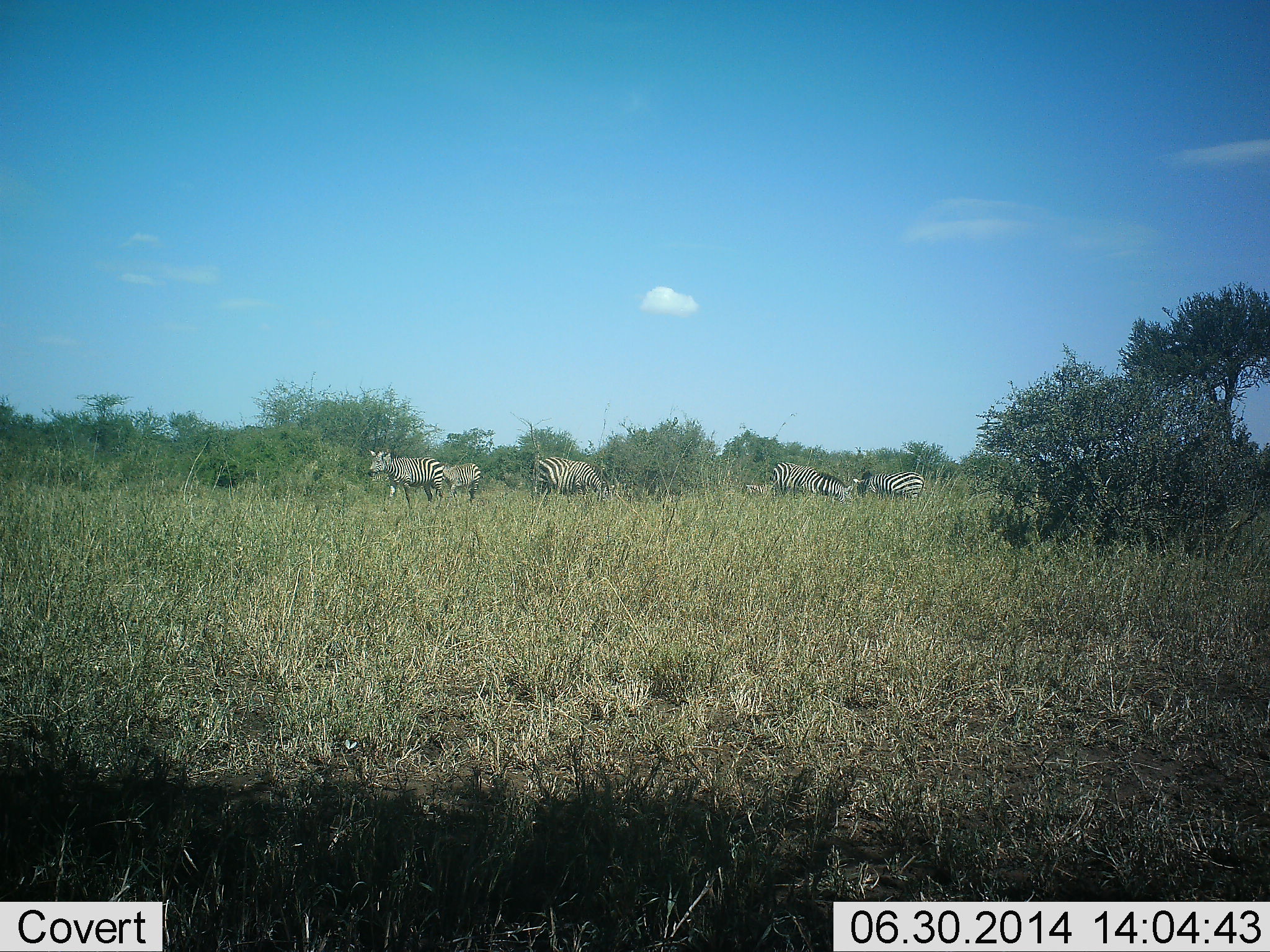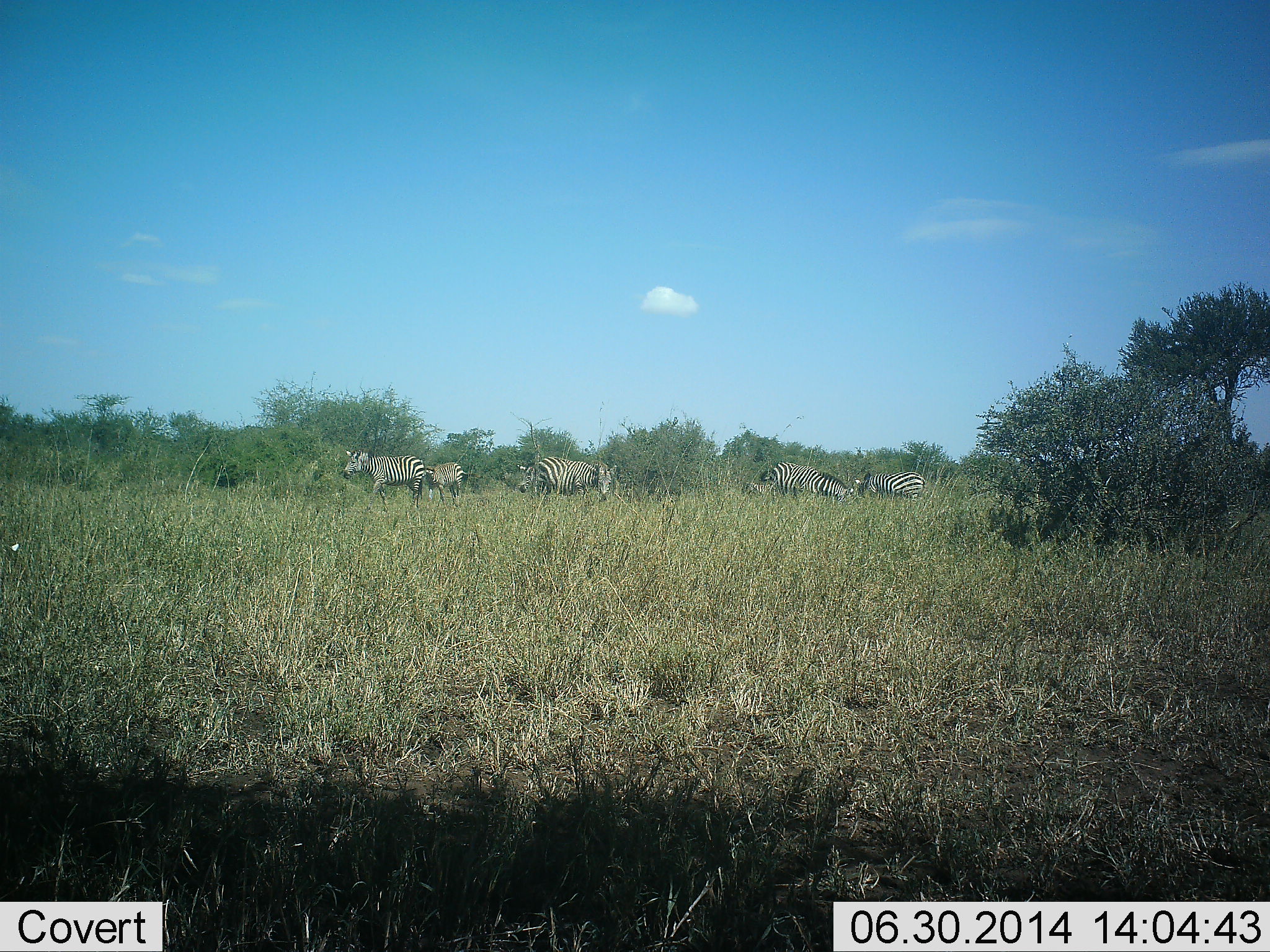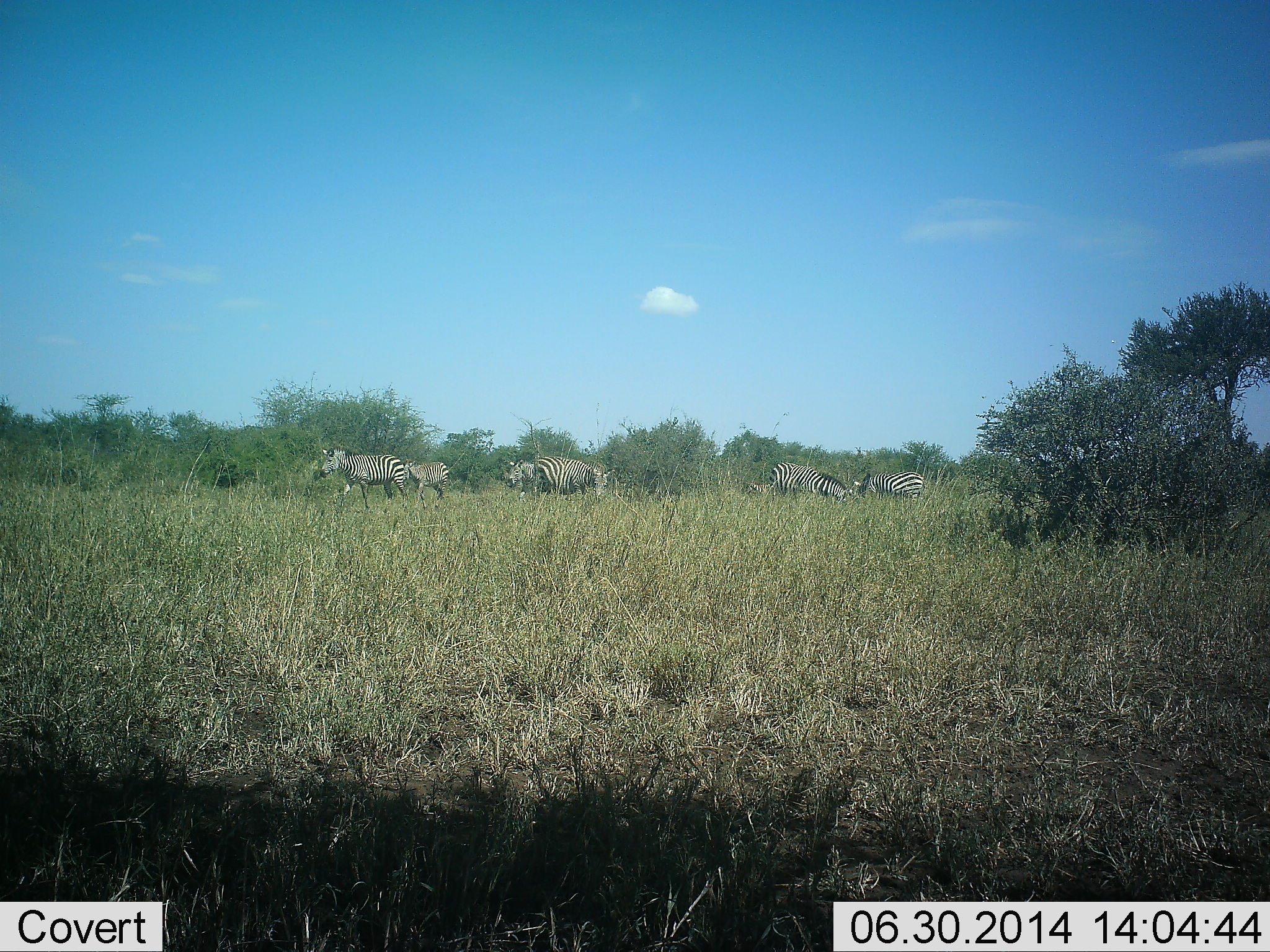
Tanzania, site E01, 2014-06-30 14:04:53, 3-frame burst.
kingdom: Animalia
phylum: Chordata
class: Mammalia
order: Perissodactyla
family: Equidae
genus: Equus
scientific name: Equus quagga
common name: plains zebra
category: zebra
Zebra (plains zebra) (Equus quagga), count 6. Behavior (volunteer vote fractions): standing 73%, resting 0%, moving 36%, interacting 0%. Young present (vote fraction): 0%. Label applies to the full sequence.